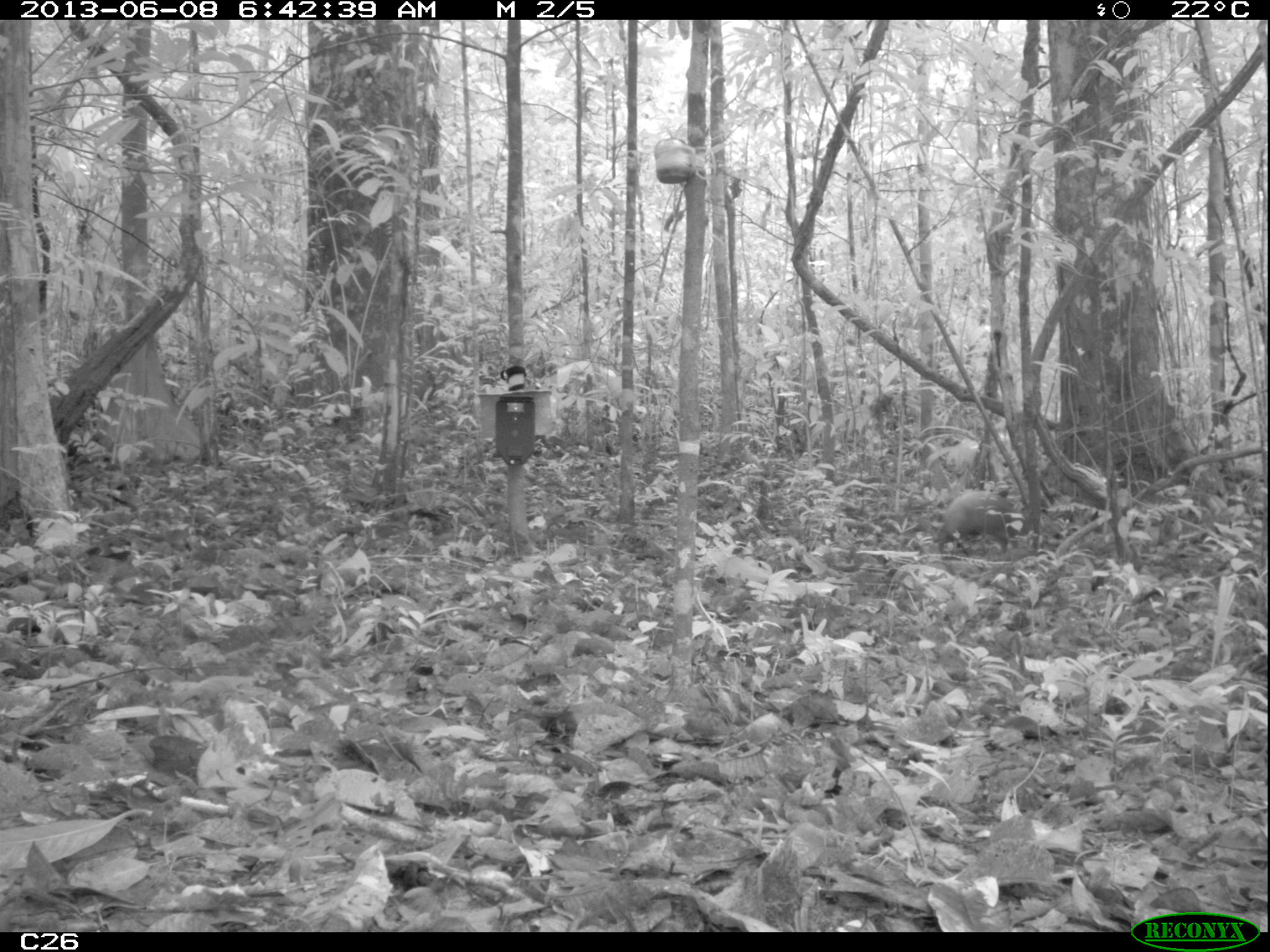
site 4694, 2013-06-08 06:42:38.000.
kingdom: Animalia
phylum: Chordata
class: Mammalia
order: Rodentia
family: Dasyproctidae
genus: Dasyprocta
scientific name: Dasyprocta leporina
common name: red-rumped agouti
Dasyprocta leporina (red-rumped agouti), count 1, age adult.